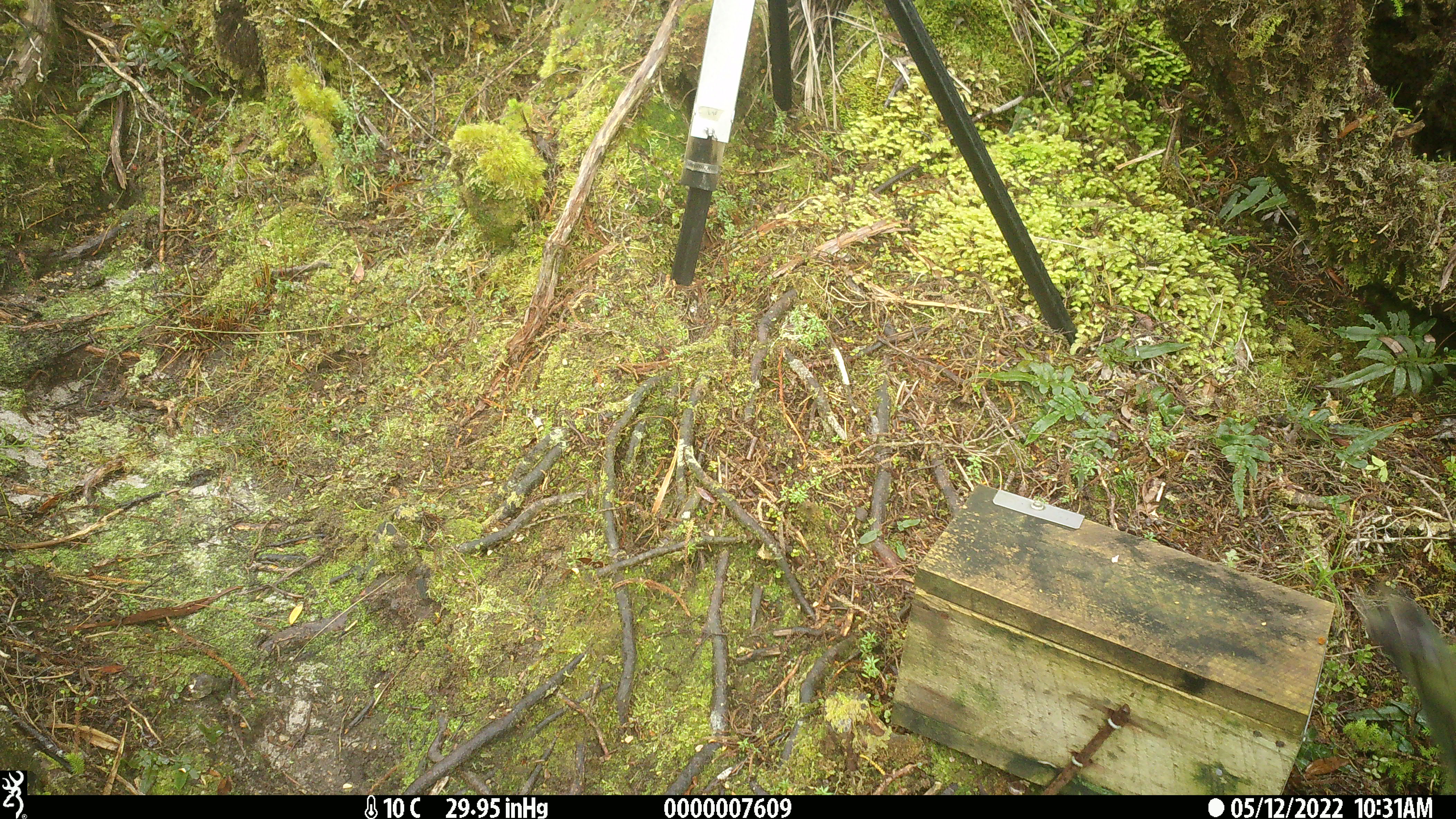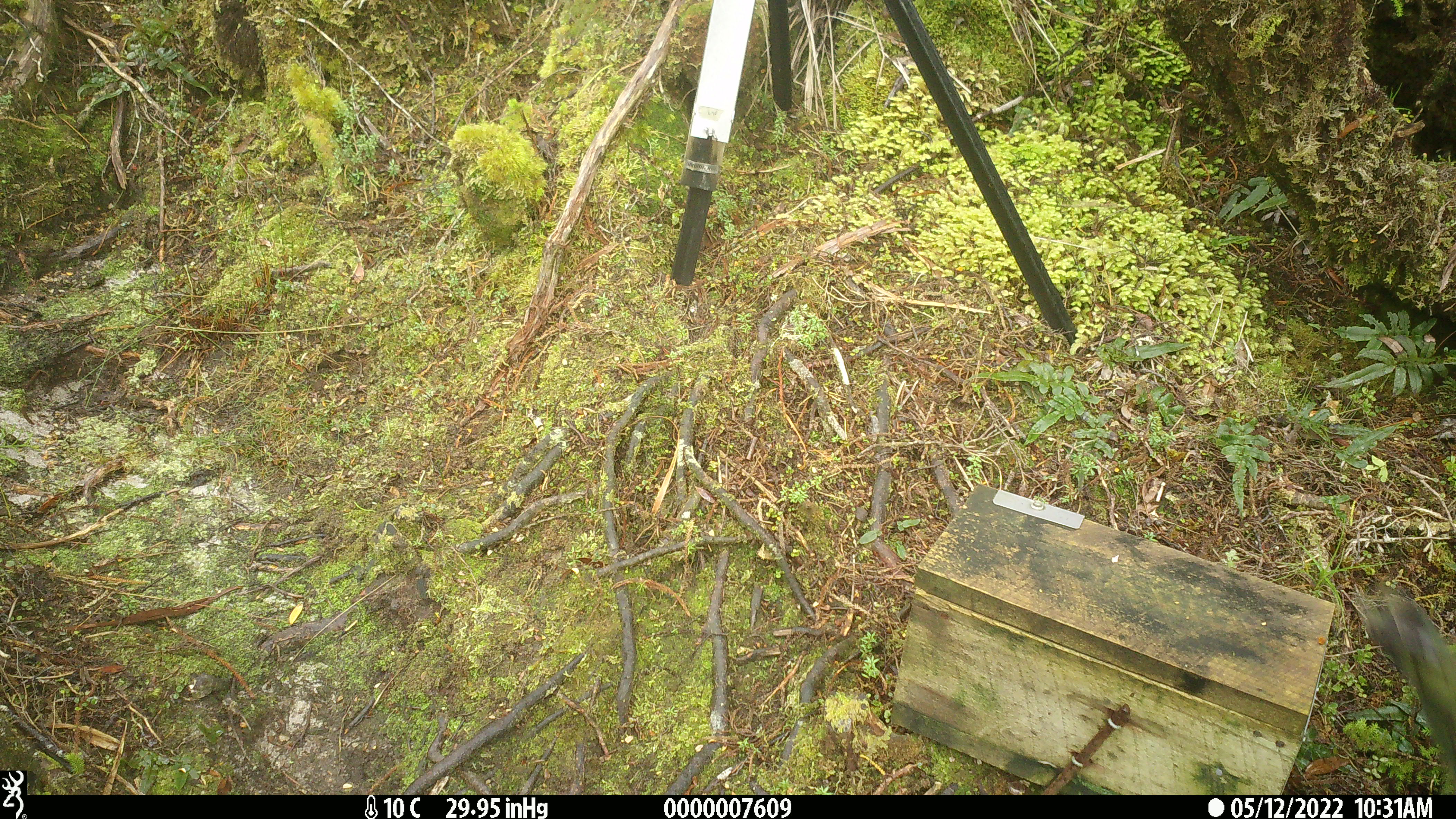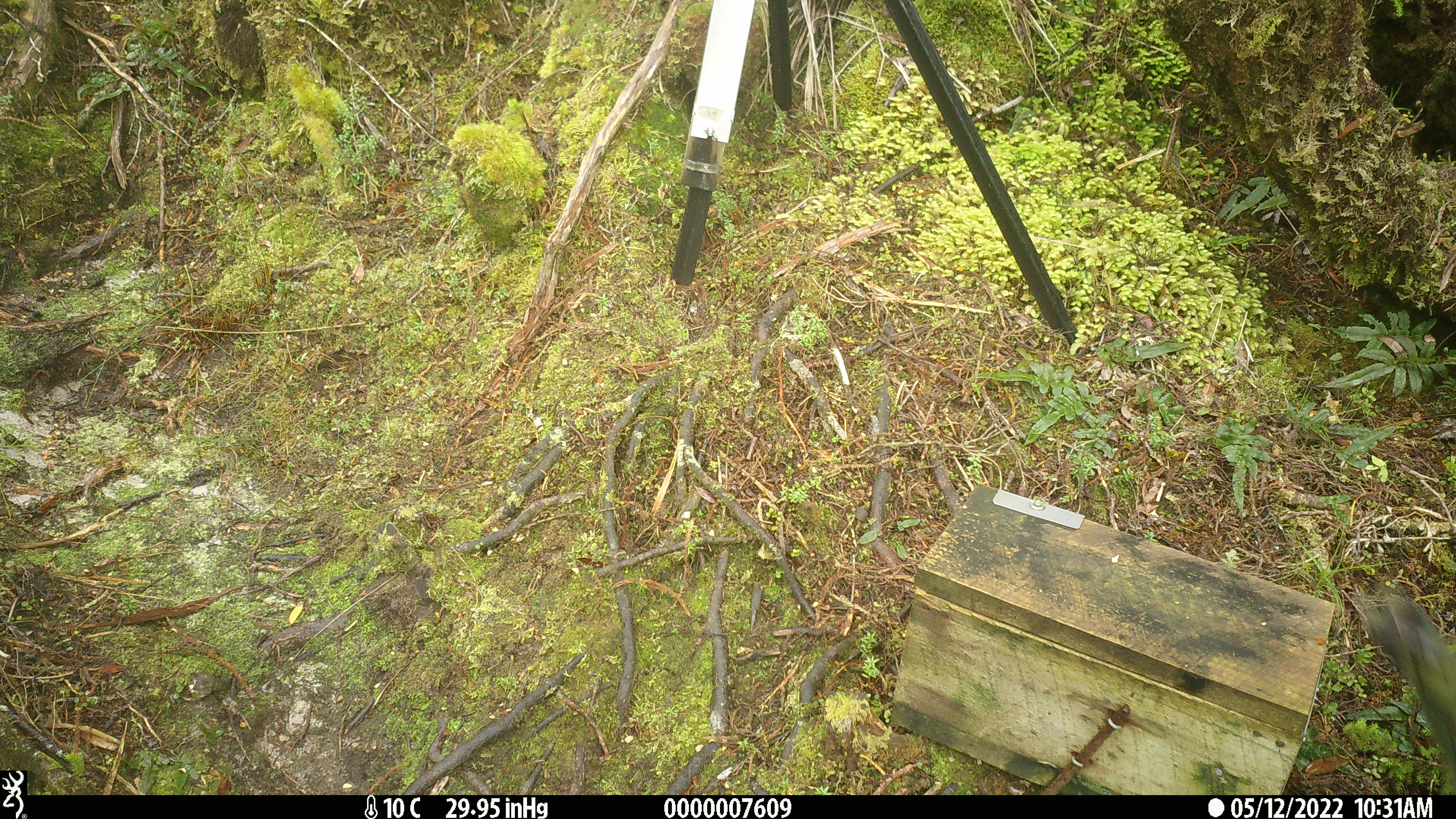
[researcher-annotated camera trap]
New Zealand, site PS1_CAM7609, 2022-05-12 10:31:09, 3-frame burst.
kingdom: Animalia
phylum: Chordata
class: Aves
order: Psittaciformes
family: Strigopidae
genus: Nestor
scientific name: Nestor notabilis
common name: kea